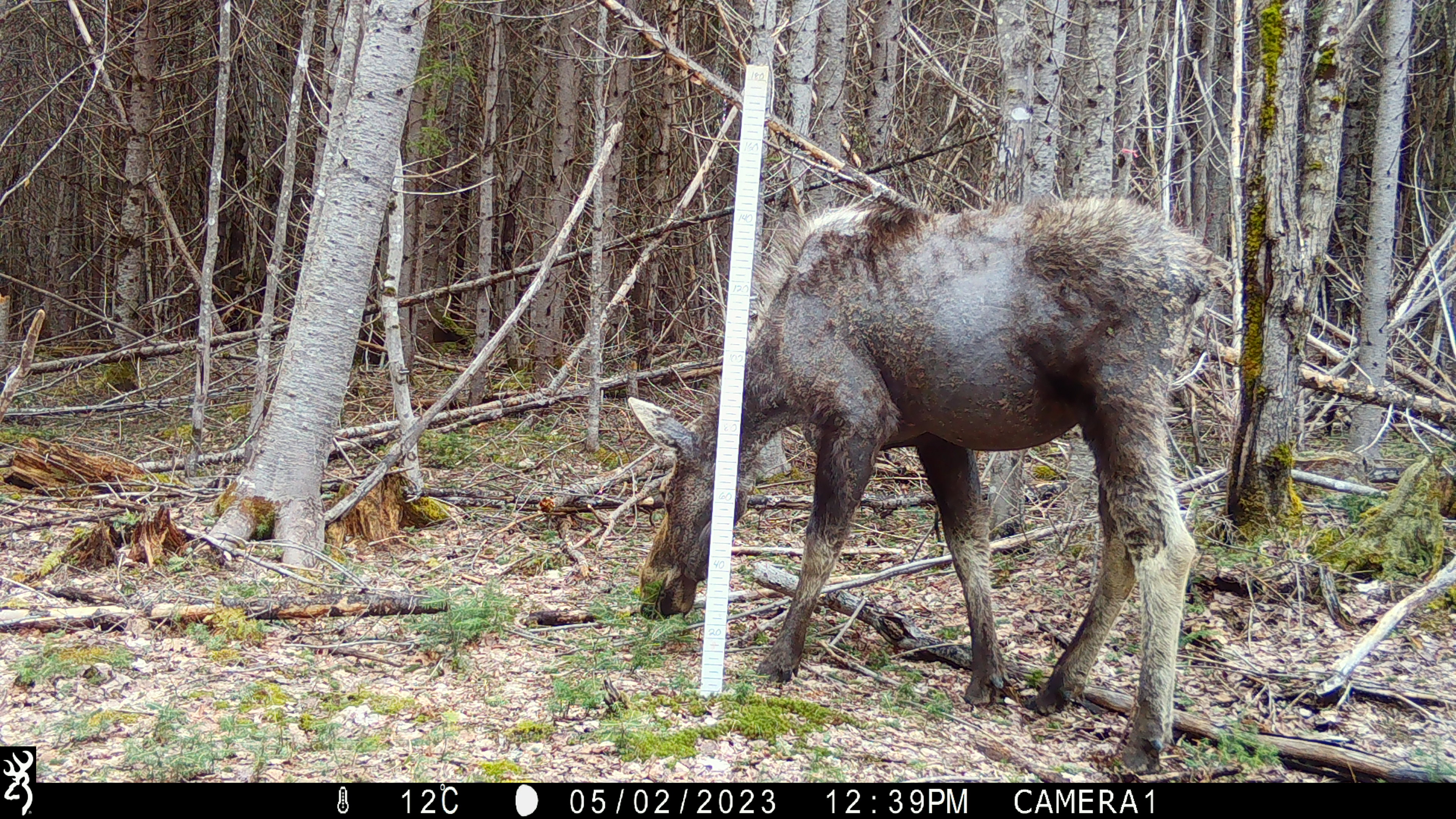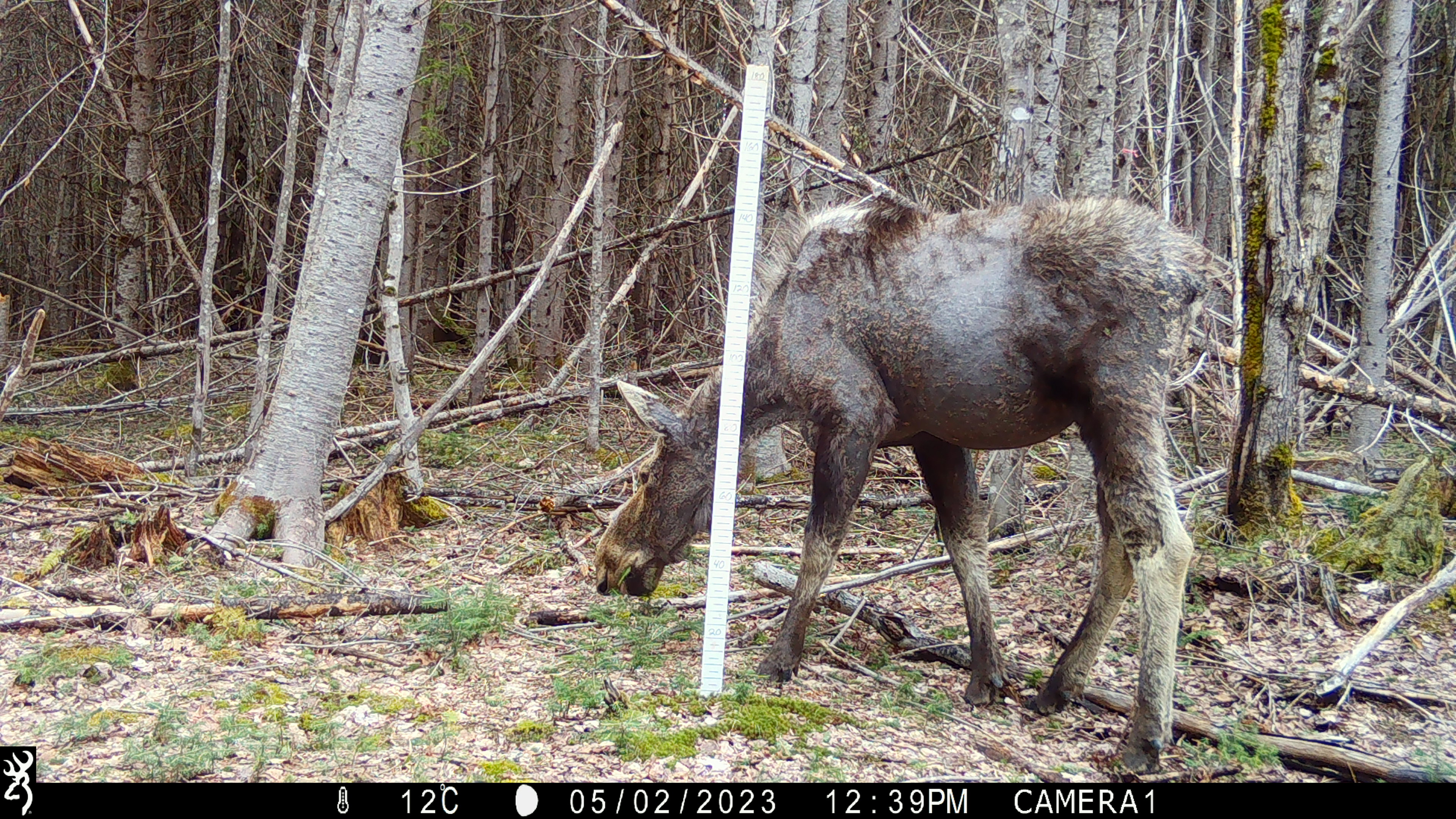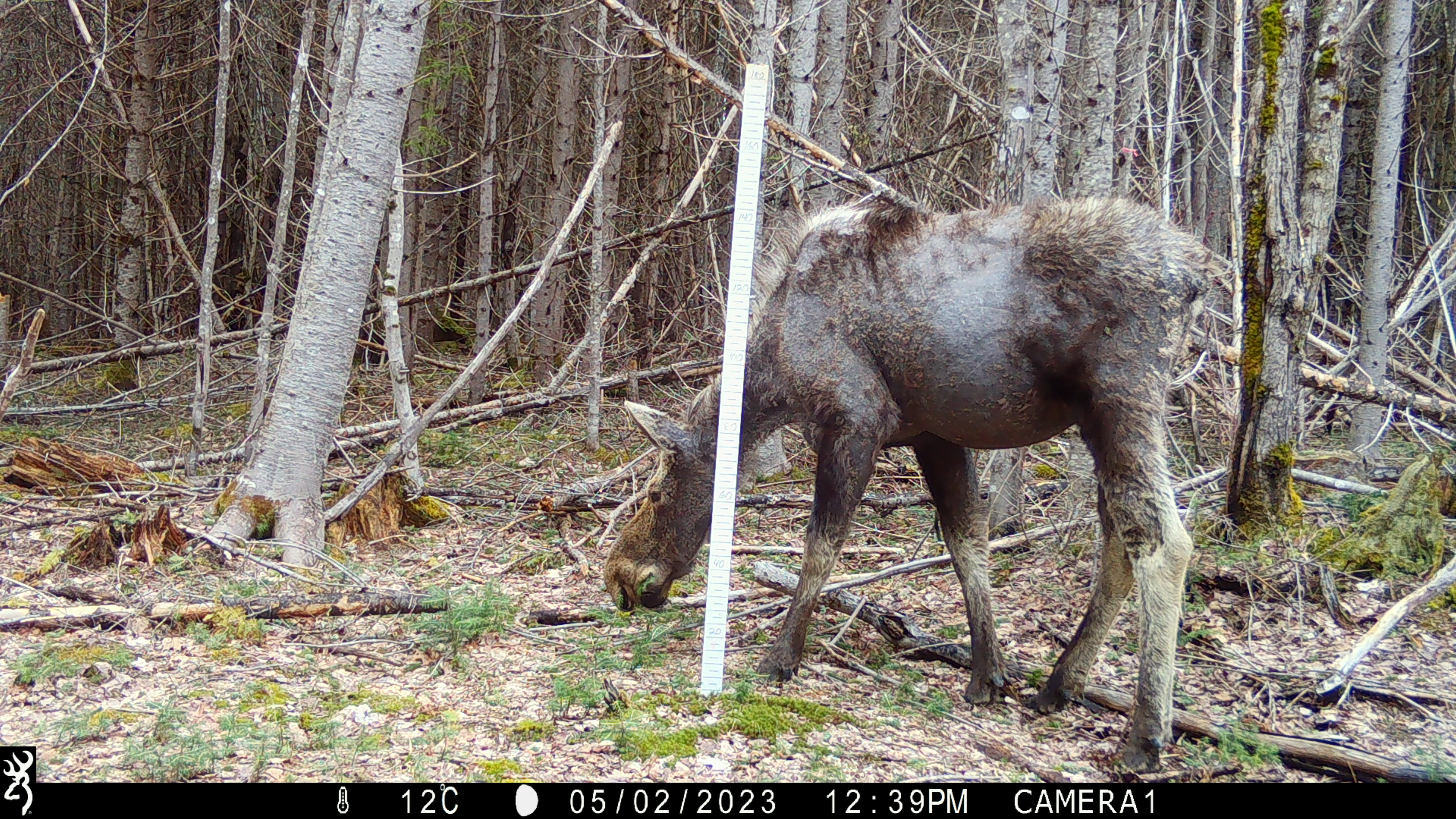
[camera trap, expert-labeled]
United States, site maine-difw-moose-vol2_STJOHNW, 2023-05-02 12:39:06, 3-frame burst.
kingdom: Animalia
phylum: Chordata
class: Mammalia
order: Artiodactyla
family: Cervidae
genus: Alces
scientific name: Alces alces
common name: moose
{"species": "moose (Alces alces)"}